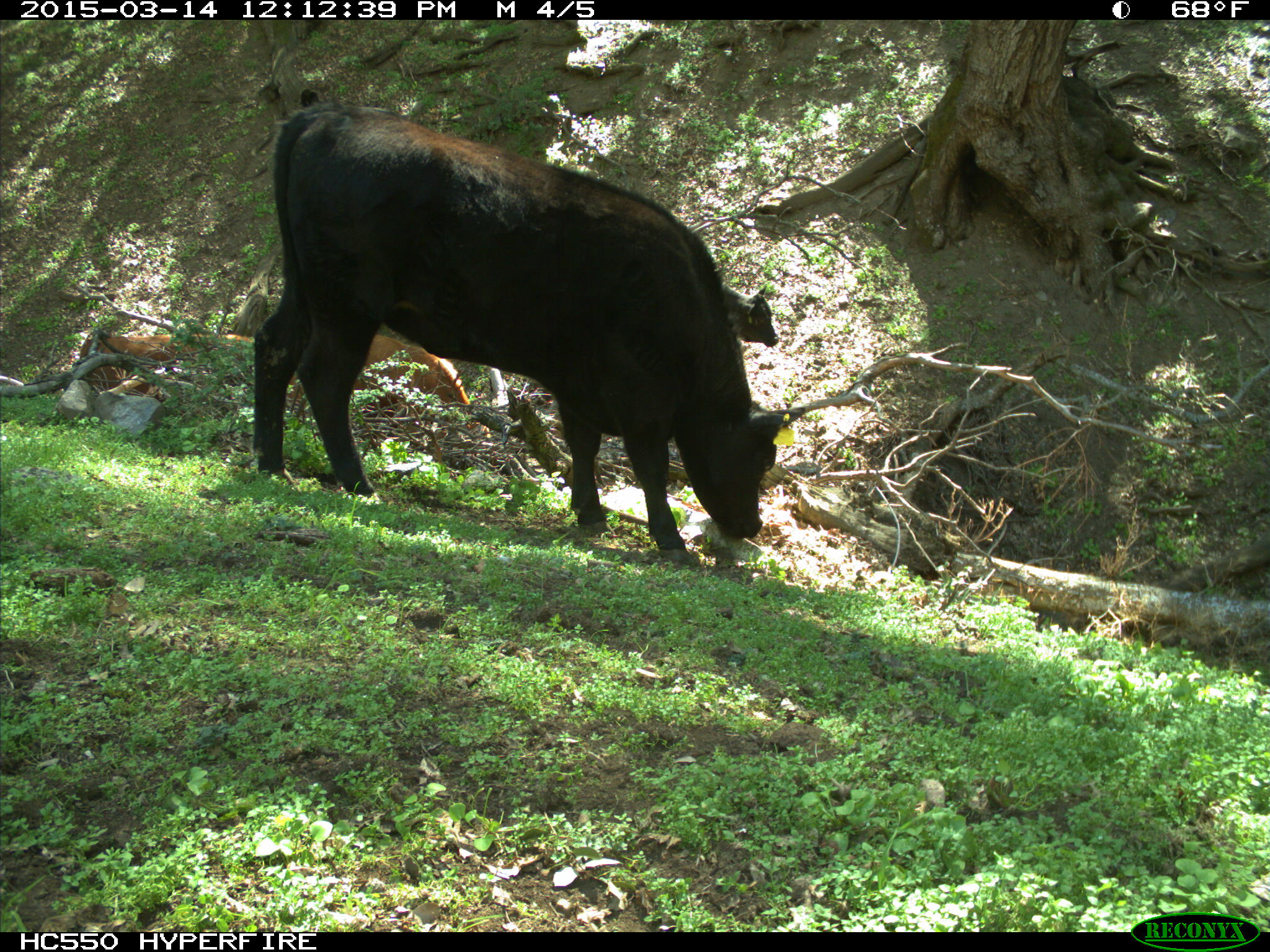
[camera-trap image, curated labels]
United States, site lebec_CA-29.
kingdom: Animalia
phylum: Chordata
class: Mammalia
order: Artiodactyla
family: Bovidae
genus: Bos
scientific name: Bos taurus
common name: domestic cow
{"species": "Bos taurus (domestic cow)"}